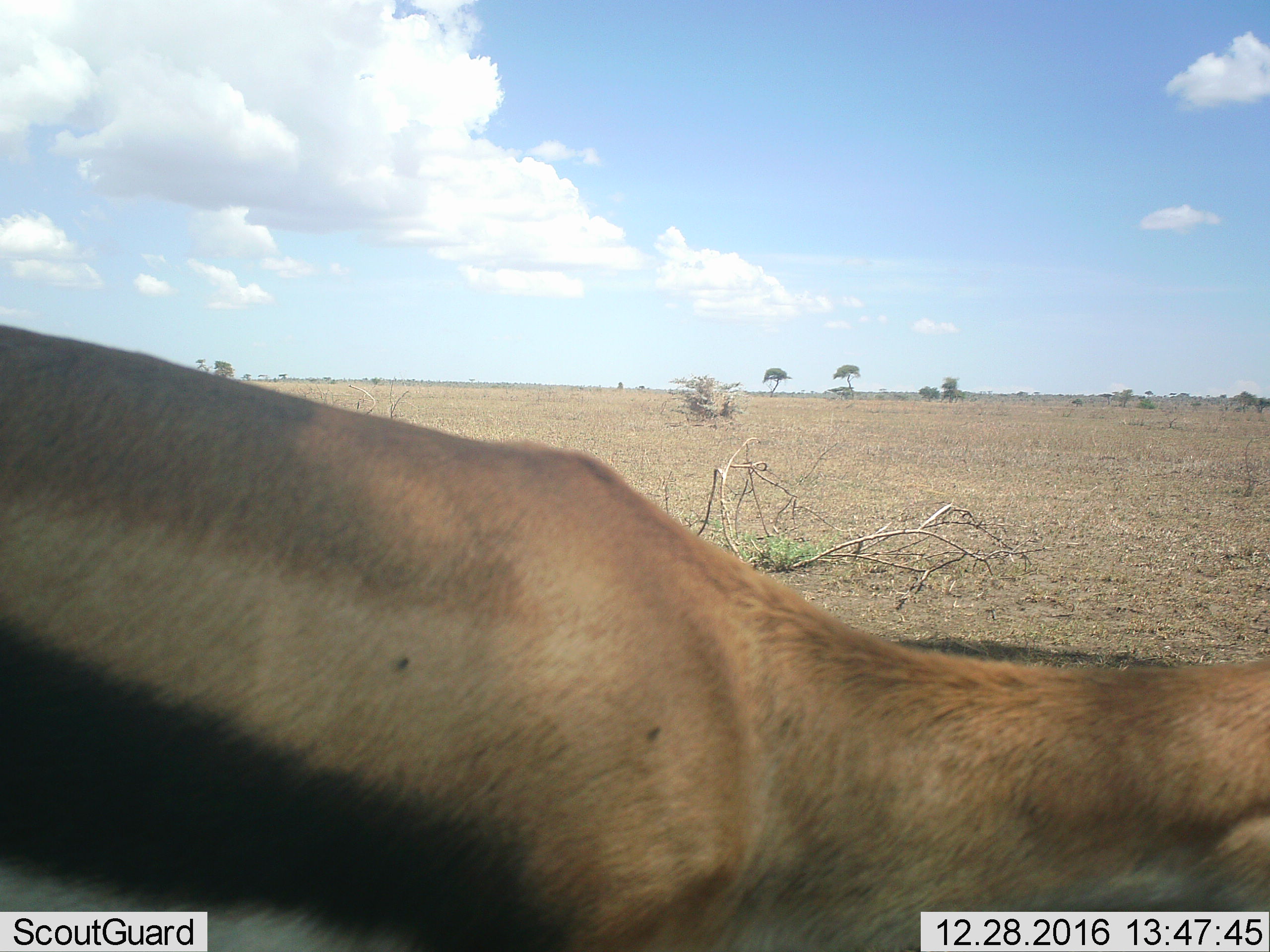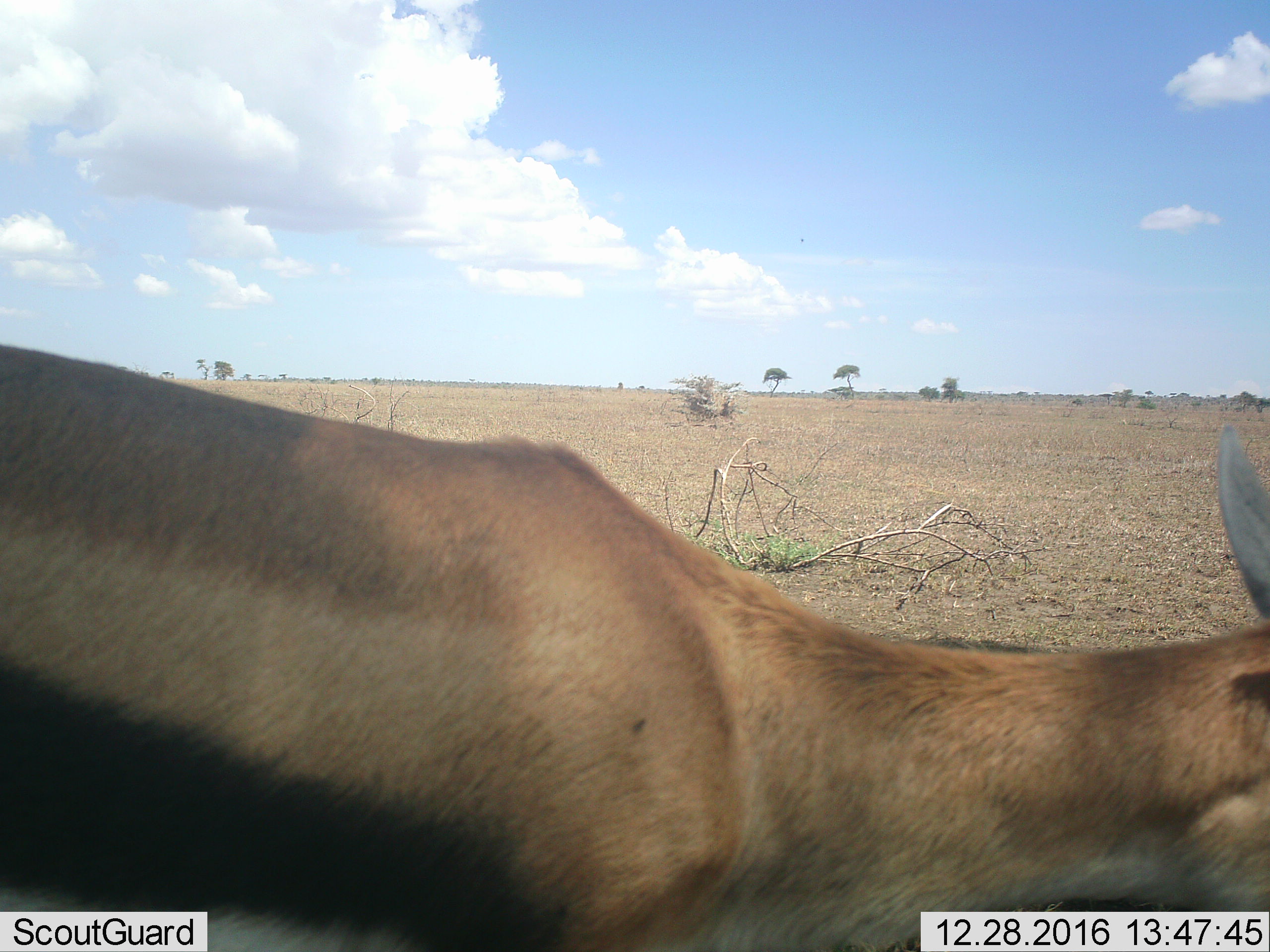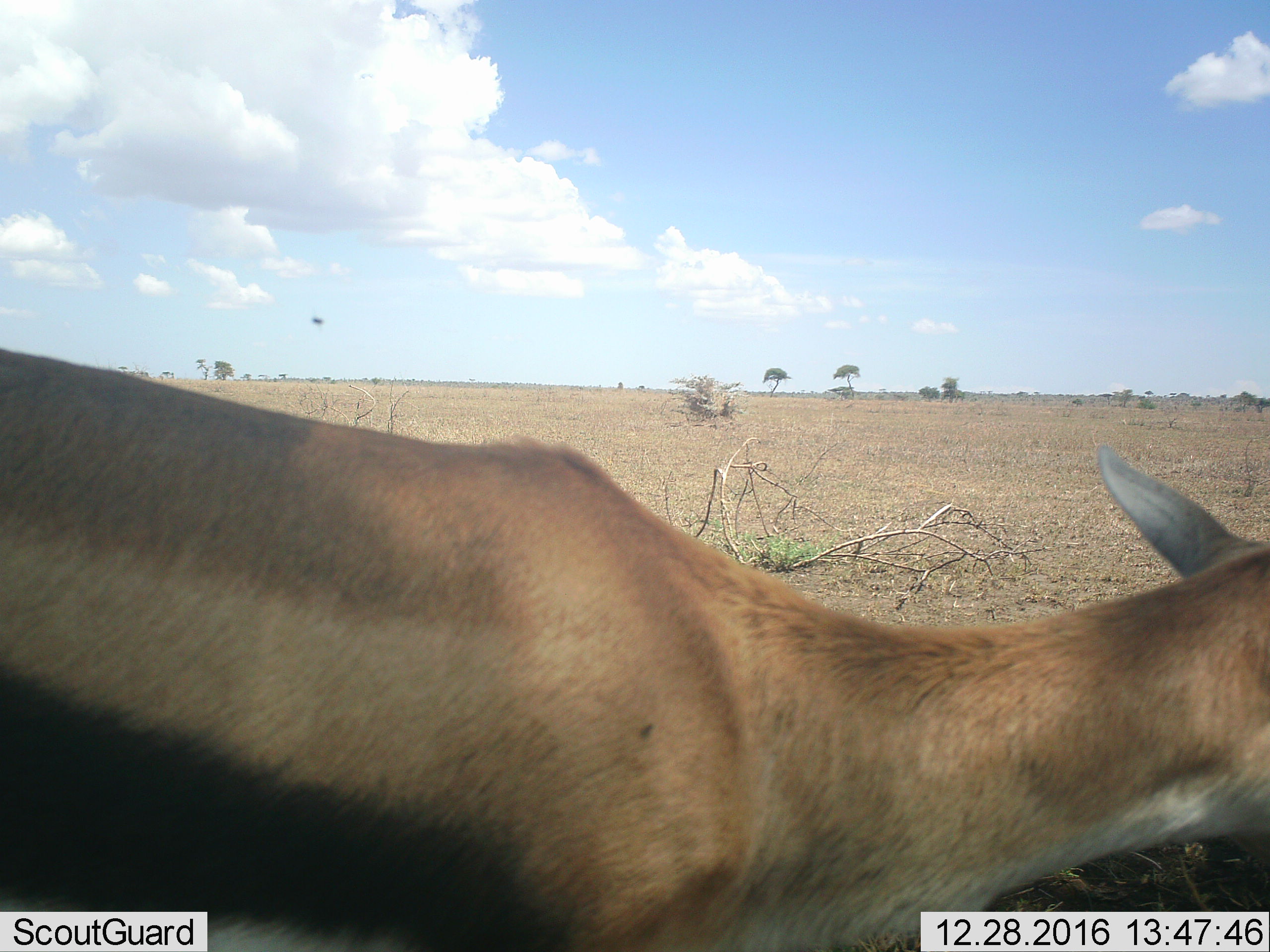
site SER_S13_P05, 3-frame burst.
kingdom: Animalia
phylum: Chordata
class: Mammalia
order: Artiodactyla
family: Bovidae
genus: Eudorcas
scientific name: Eudorcas thomsonii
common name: thomson's gazelle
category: gazellethomsons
Gazellethomsons (thomson's gazelle) (Eudorcas thomsonii), count 1. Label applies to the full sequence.